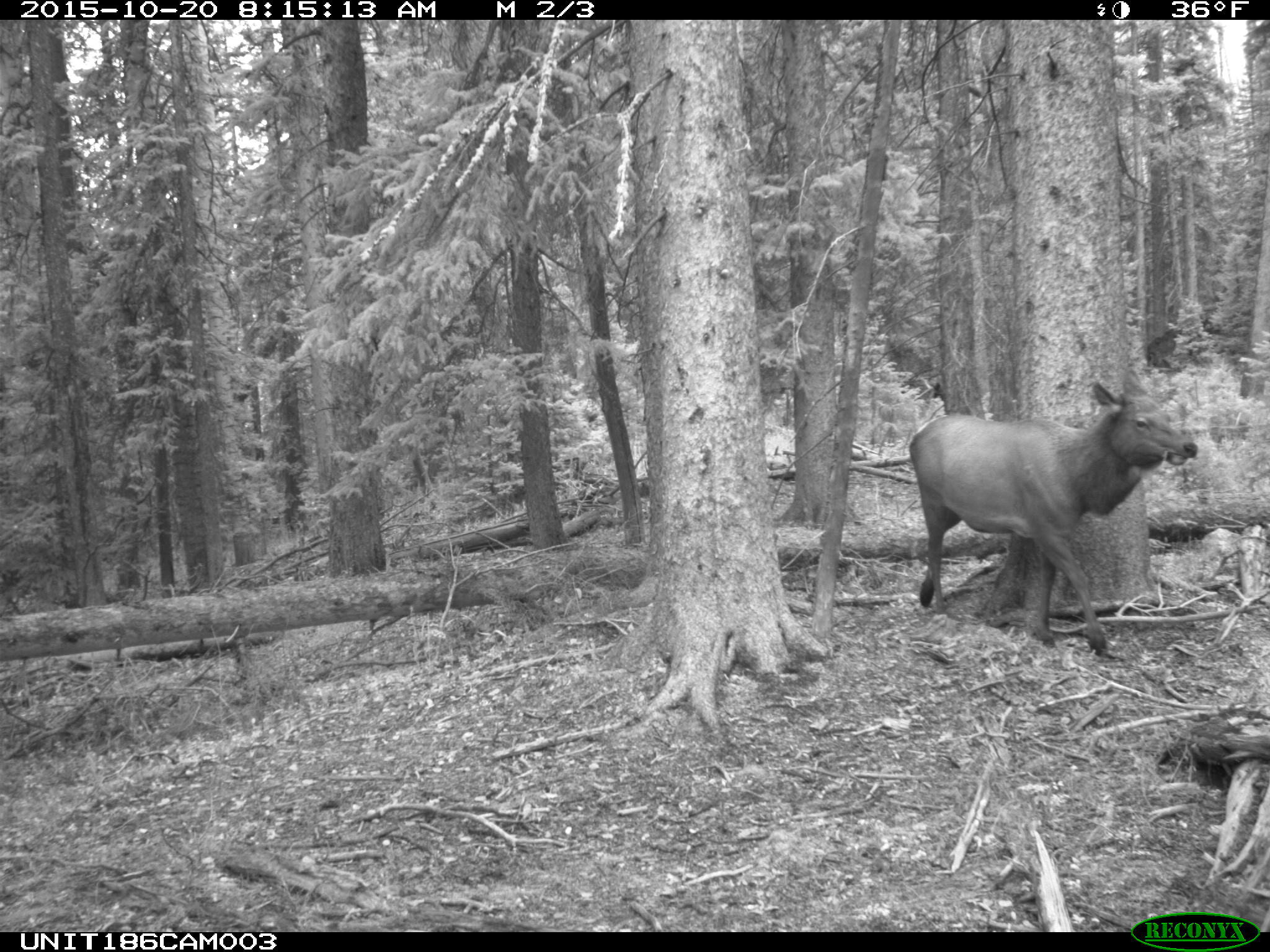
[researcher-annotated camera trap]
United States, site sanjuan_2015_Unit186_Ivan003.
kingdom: Animalia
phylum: Chordata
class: Mammalia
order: Artiodactyla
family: Cervidae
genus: Cervus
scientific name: Cervus elaphus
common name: red deer